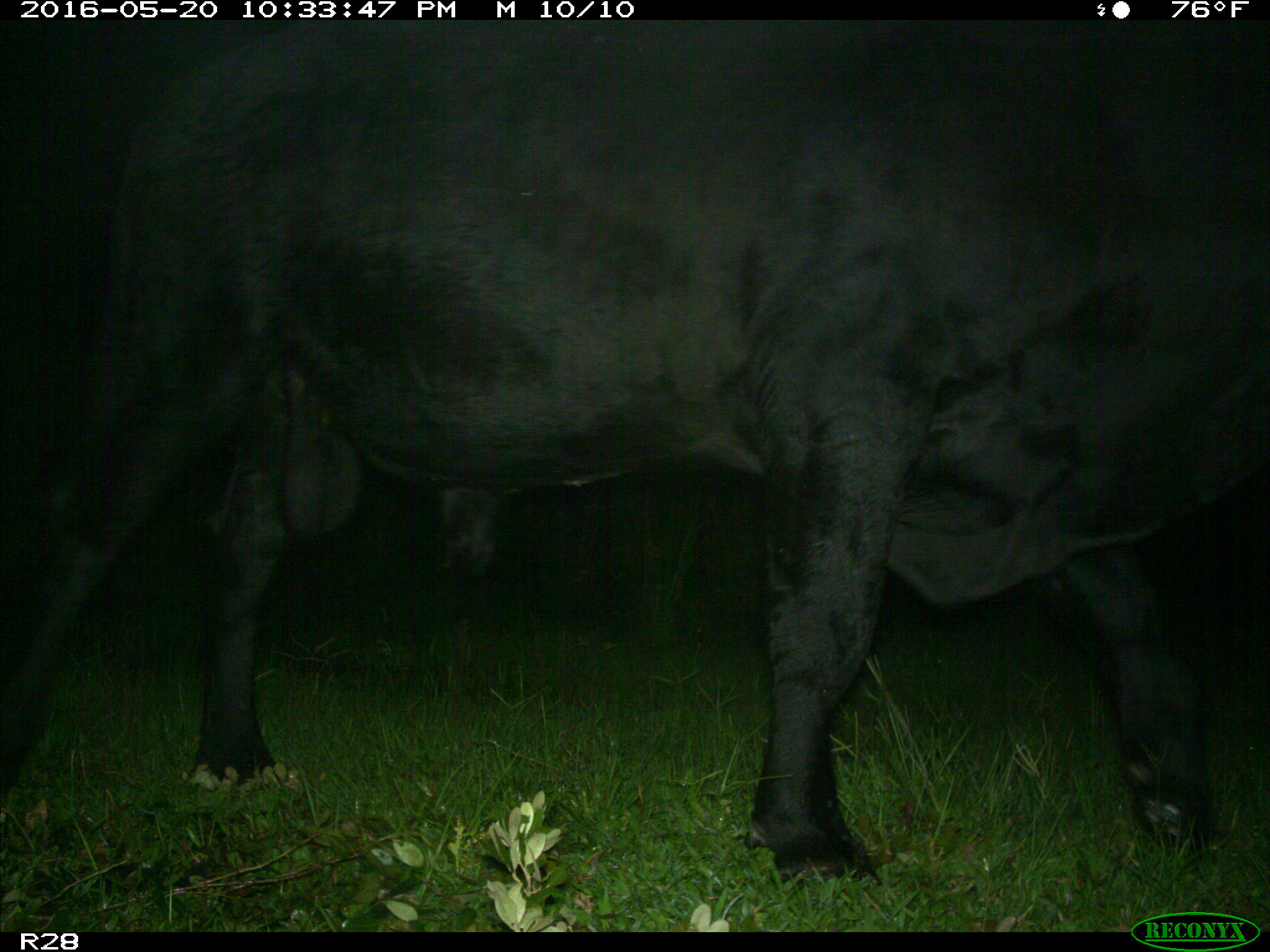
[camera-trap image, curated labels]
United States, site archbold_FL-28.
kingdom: Animalia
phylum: Chordata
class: Mammalia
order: Artiodactyla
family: Bovidae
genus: Bos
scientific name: Bos taurus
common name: domestic cow